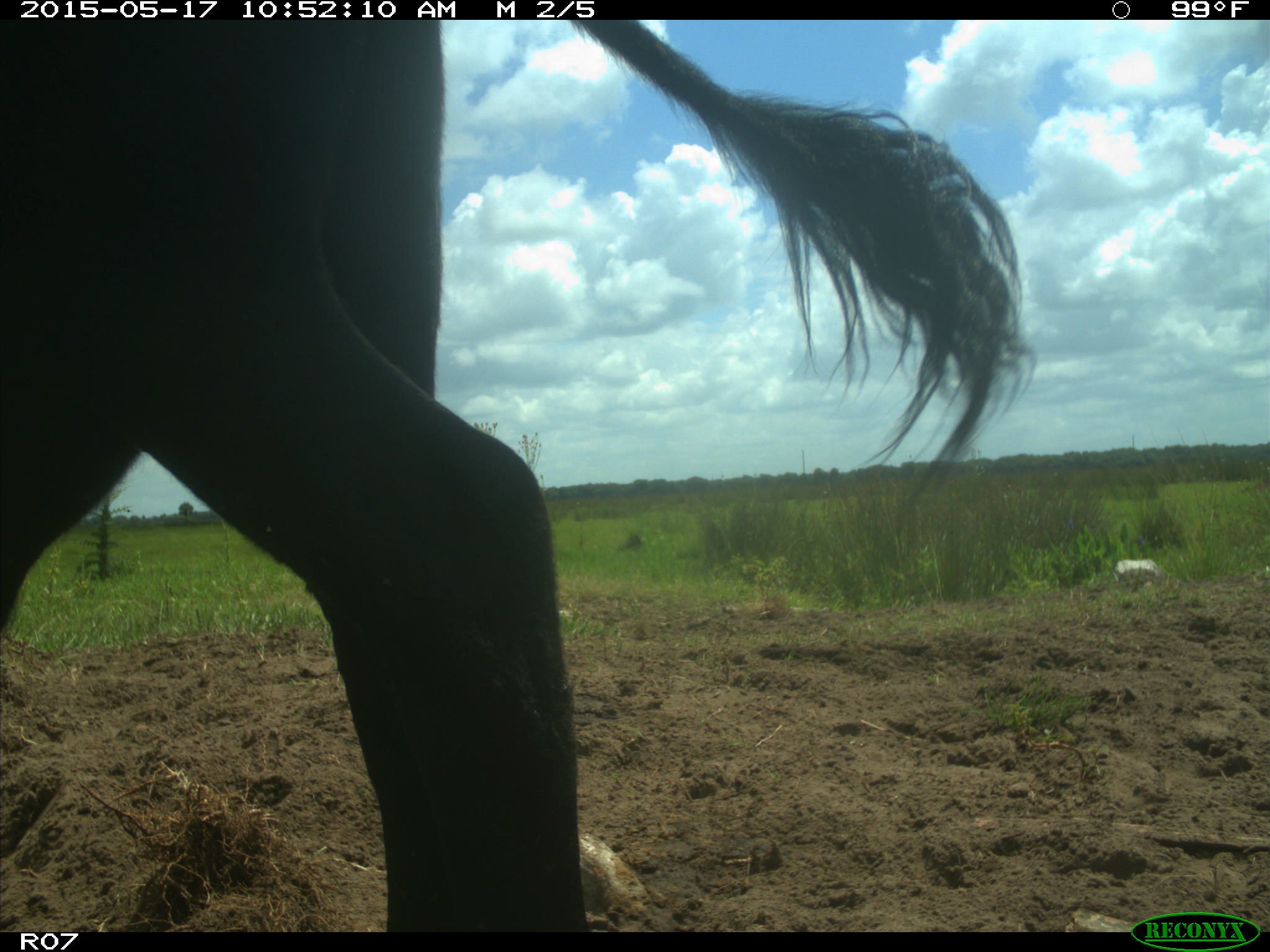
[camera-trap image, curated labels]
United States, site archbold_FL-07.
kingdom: Animalia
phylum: Chordata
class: Mammalia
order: Artiodactyla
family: Bovidae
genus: Bos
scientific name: Bos taurus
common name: domestic cow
Bos taurus (domestic cow).